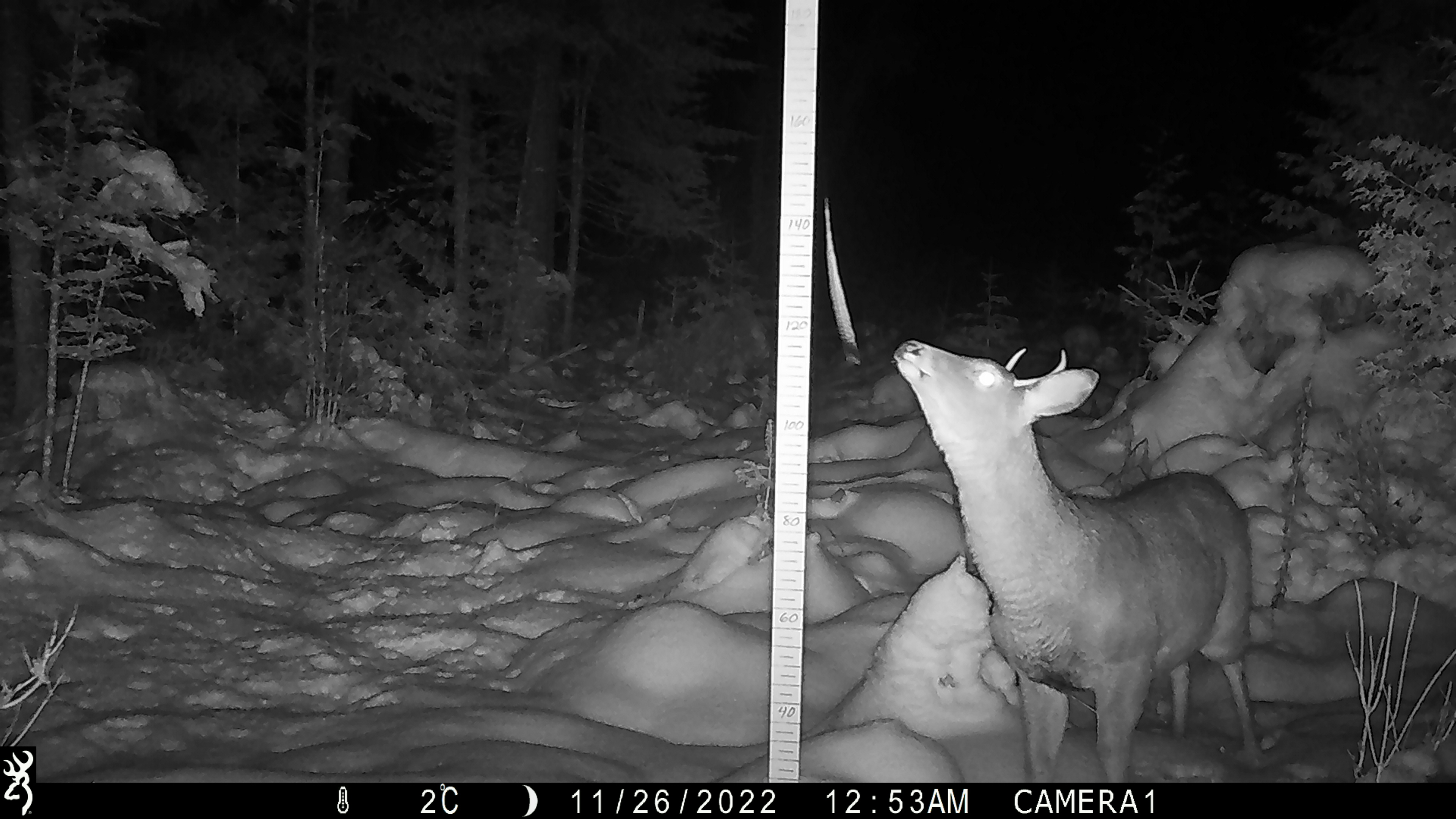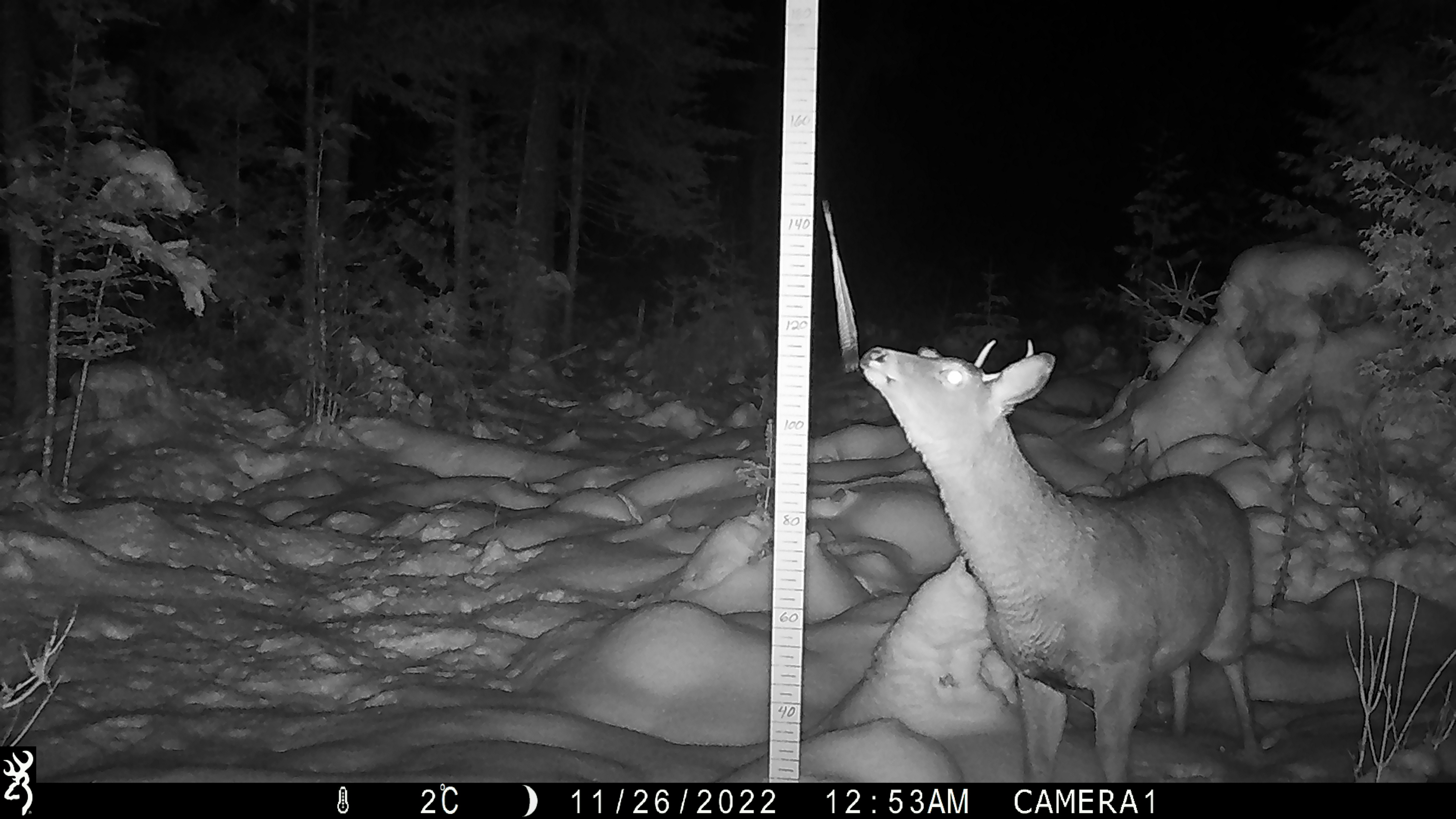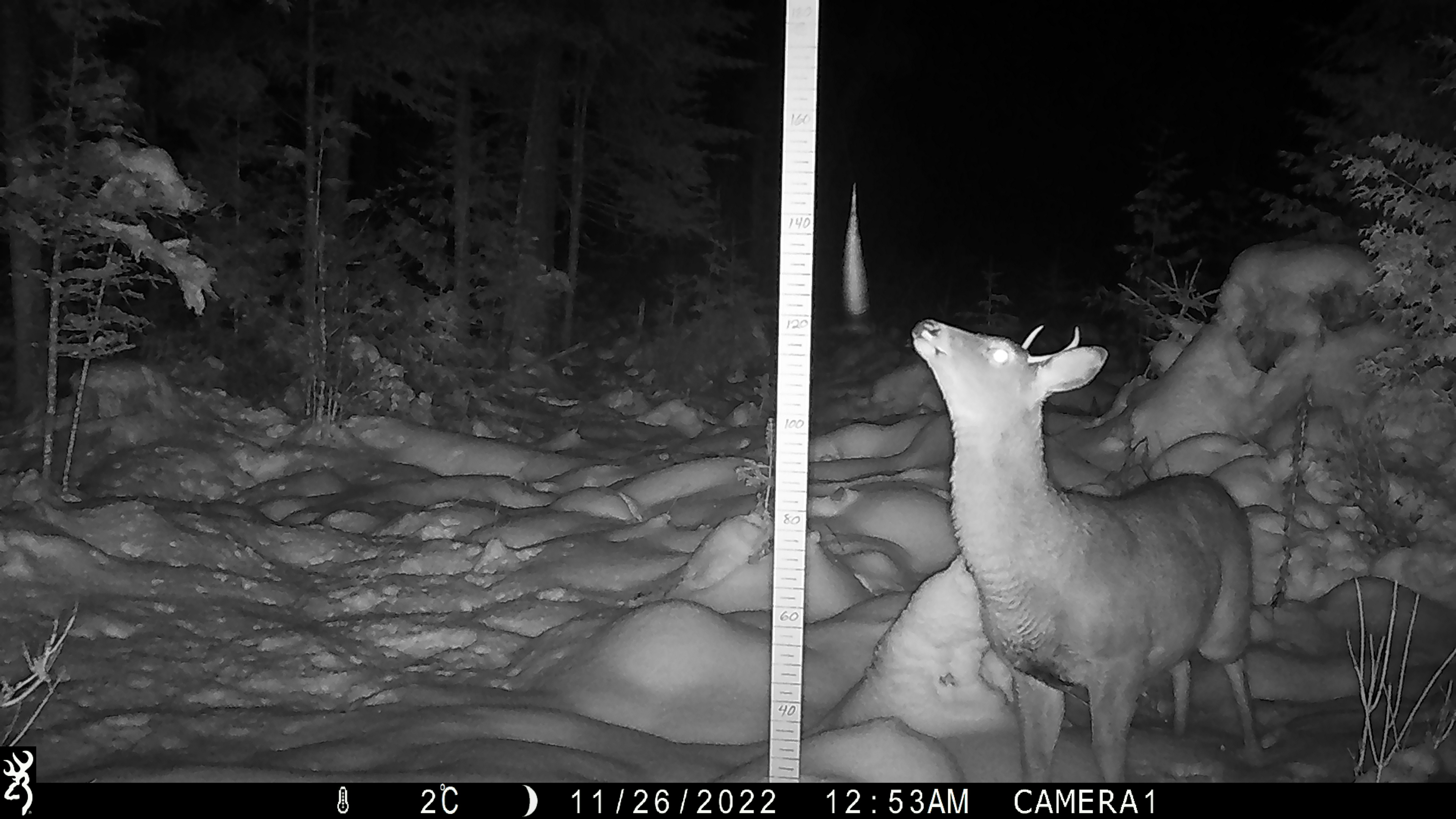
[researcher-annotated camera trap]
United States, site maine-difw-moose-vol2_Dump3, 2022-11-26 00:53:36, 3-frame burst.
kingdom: Animalia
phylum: Chordata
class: Mammalia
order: Artiodactyla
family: Cervidae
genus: Odocoileus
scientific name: Odocoileus virginianus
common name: white-tailed deer